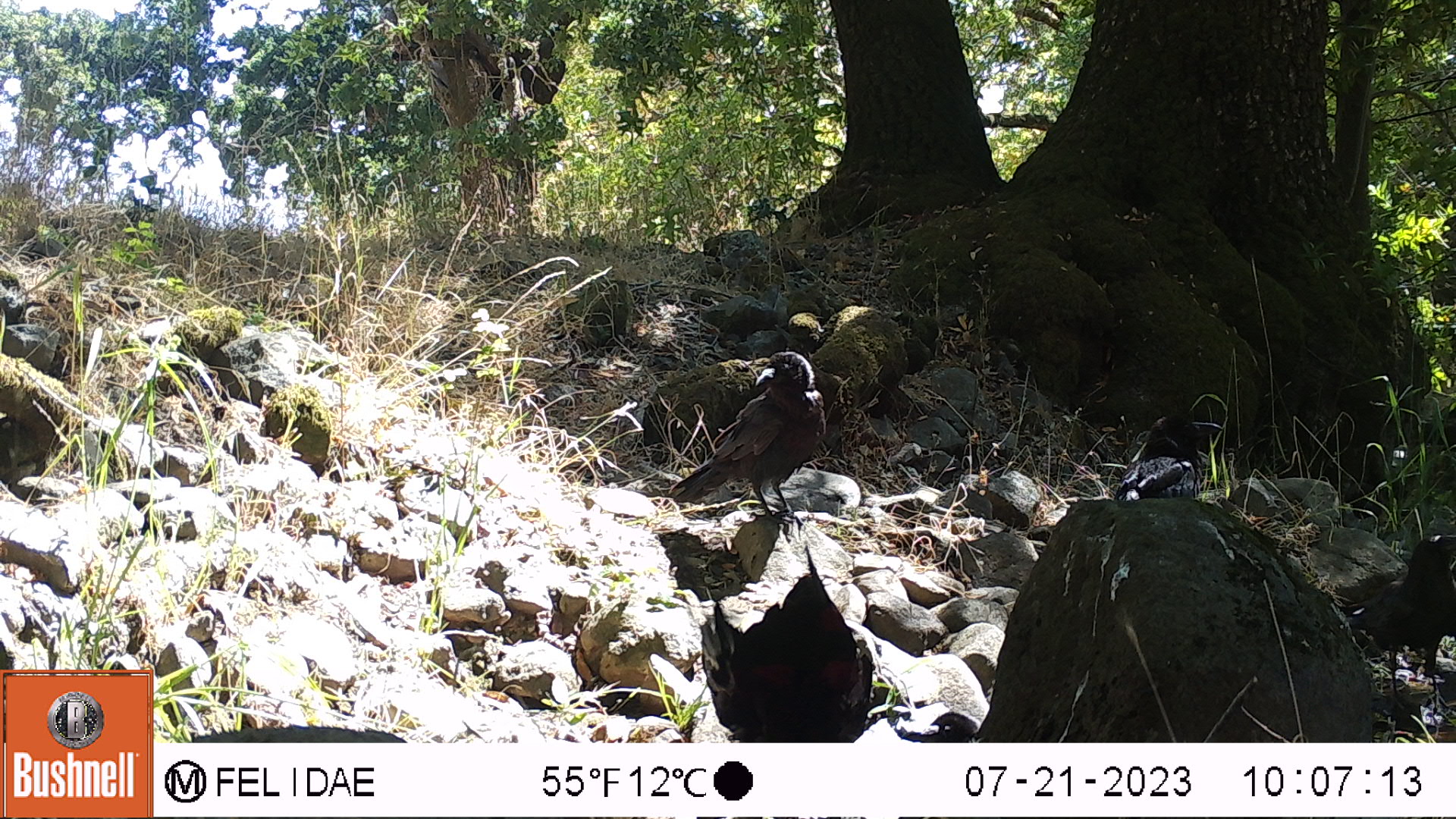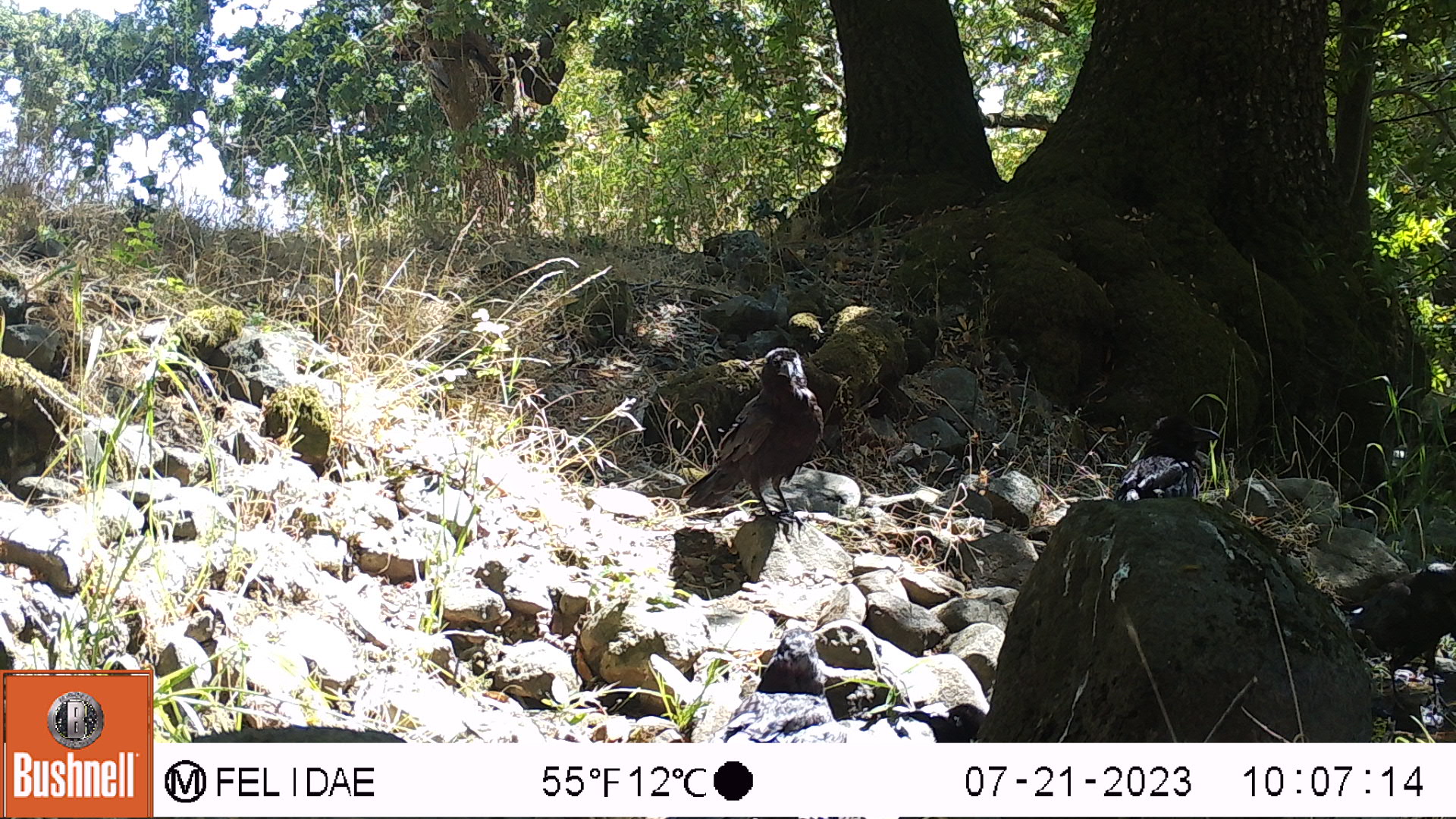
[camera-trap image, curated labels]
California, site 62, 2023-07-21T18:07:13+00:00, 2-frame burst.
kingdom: Animalia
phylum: Chordata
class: Aves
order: Passeriformes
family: Corvidae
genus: Corvus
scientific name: Corvus brachyrhynchos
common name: american crow